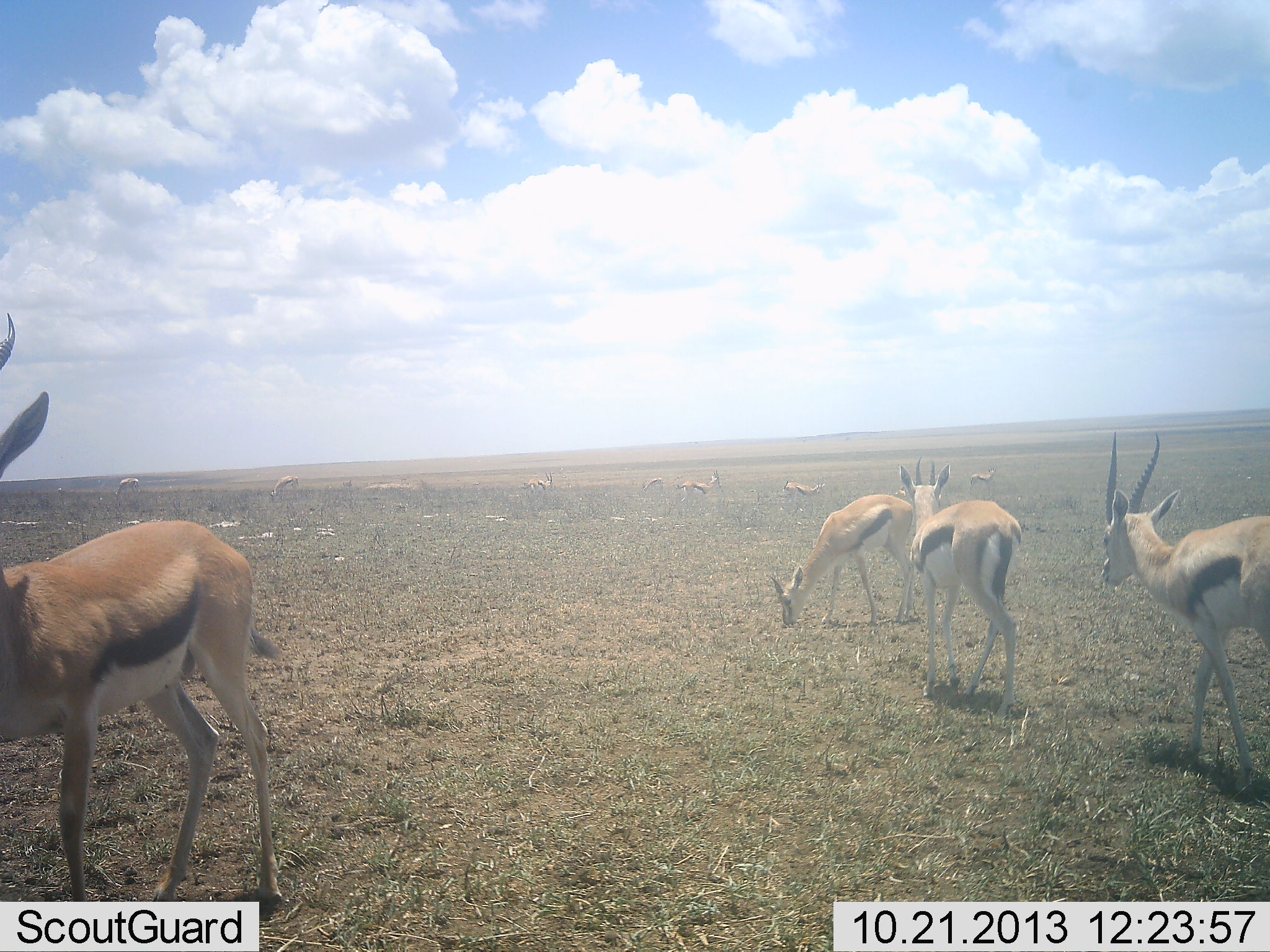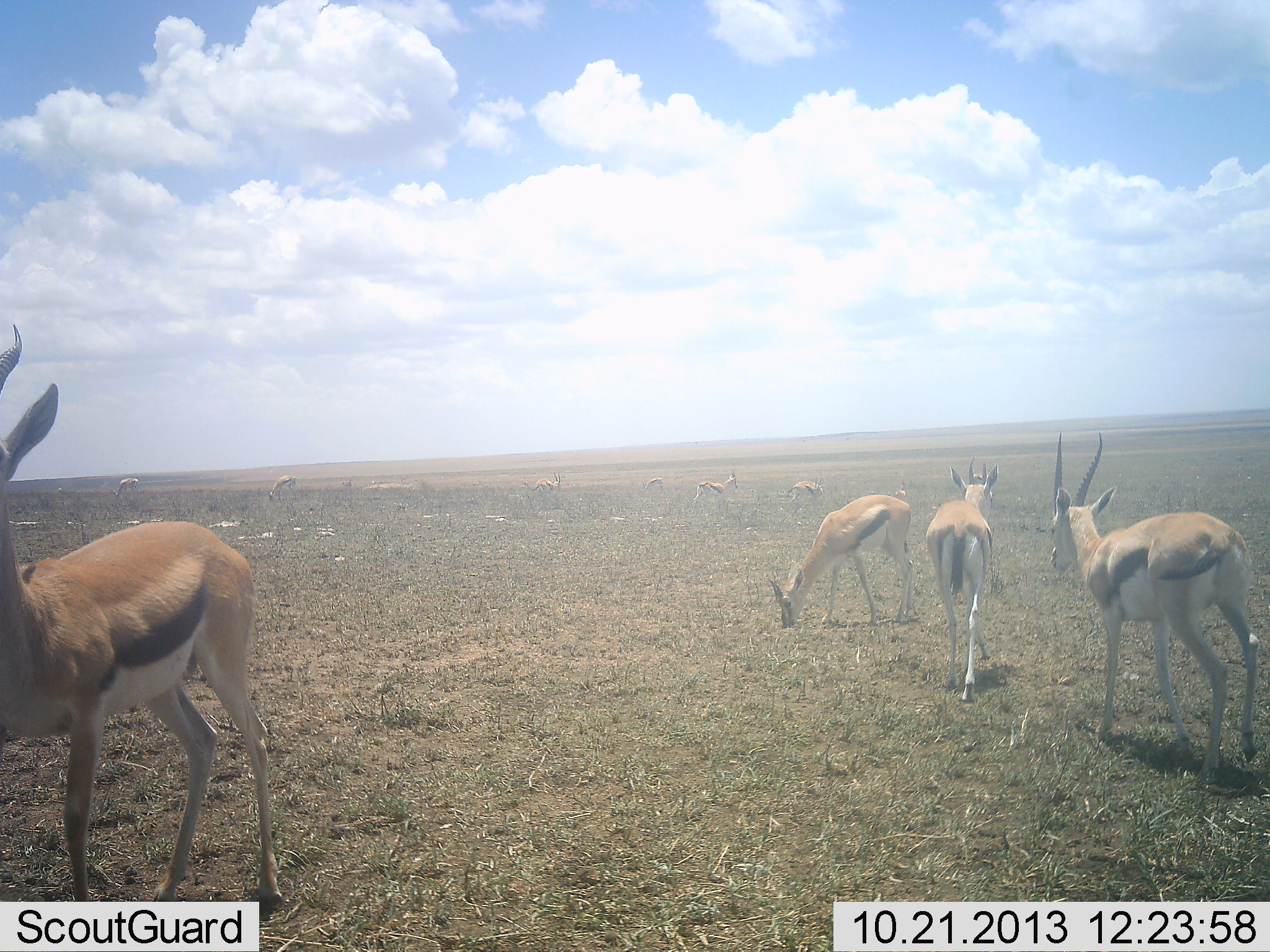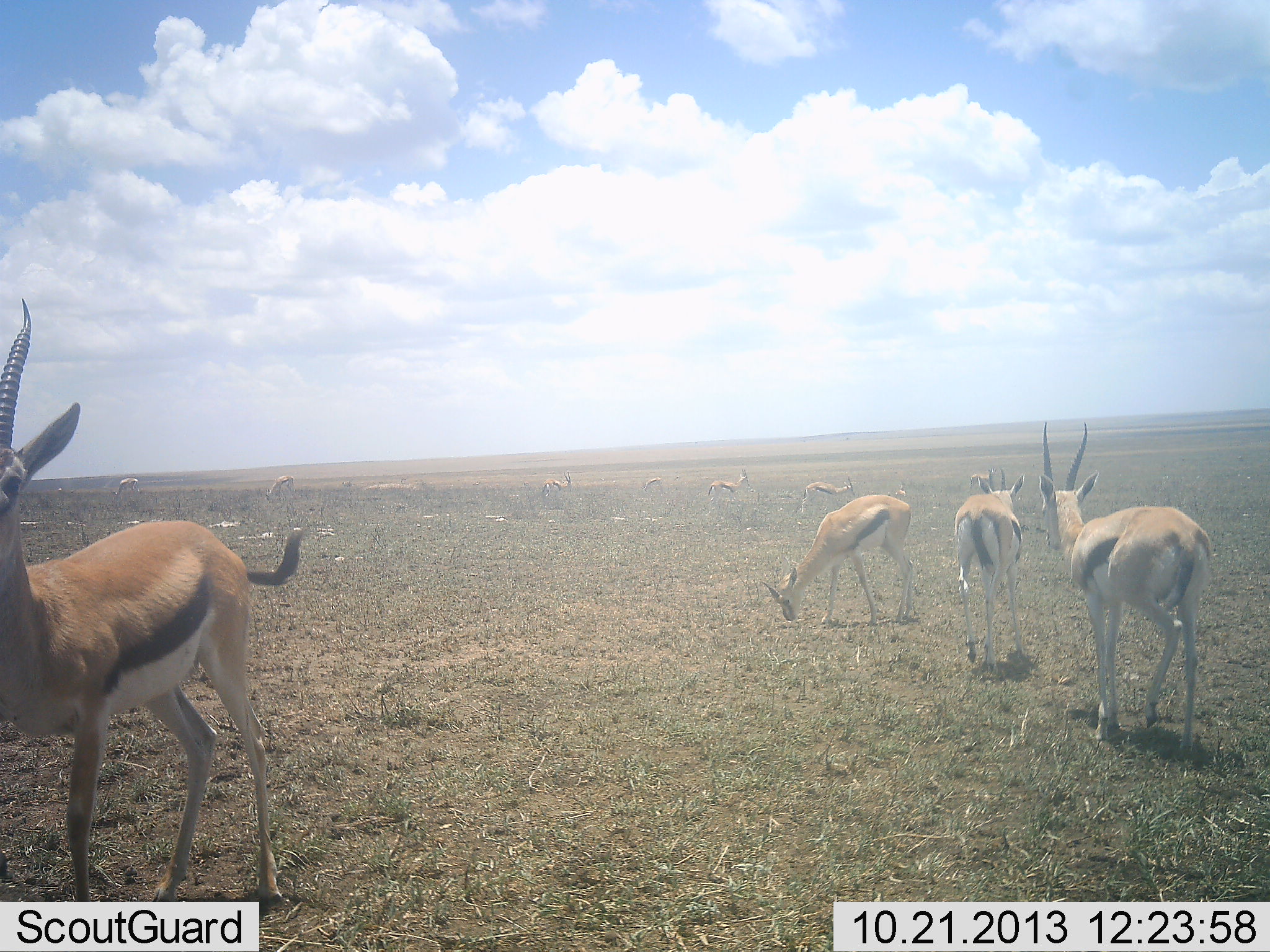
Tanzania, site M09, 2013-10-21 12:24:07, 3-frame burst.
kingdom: Animalia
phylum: Chordata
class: Mammalia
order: Artiodactyla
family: Bovidae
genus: Eudorcas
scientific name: Eudorcas thomsonii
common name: thomson's gazelle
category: gazellethomsons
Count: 10.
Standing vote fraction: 72%.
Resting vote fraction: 8%.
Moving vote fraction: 56%.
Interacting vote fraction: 0%.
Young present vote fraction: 0%.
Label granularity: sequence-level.